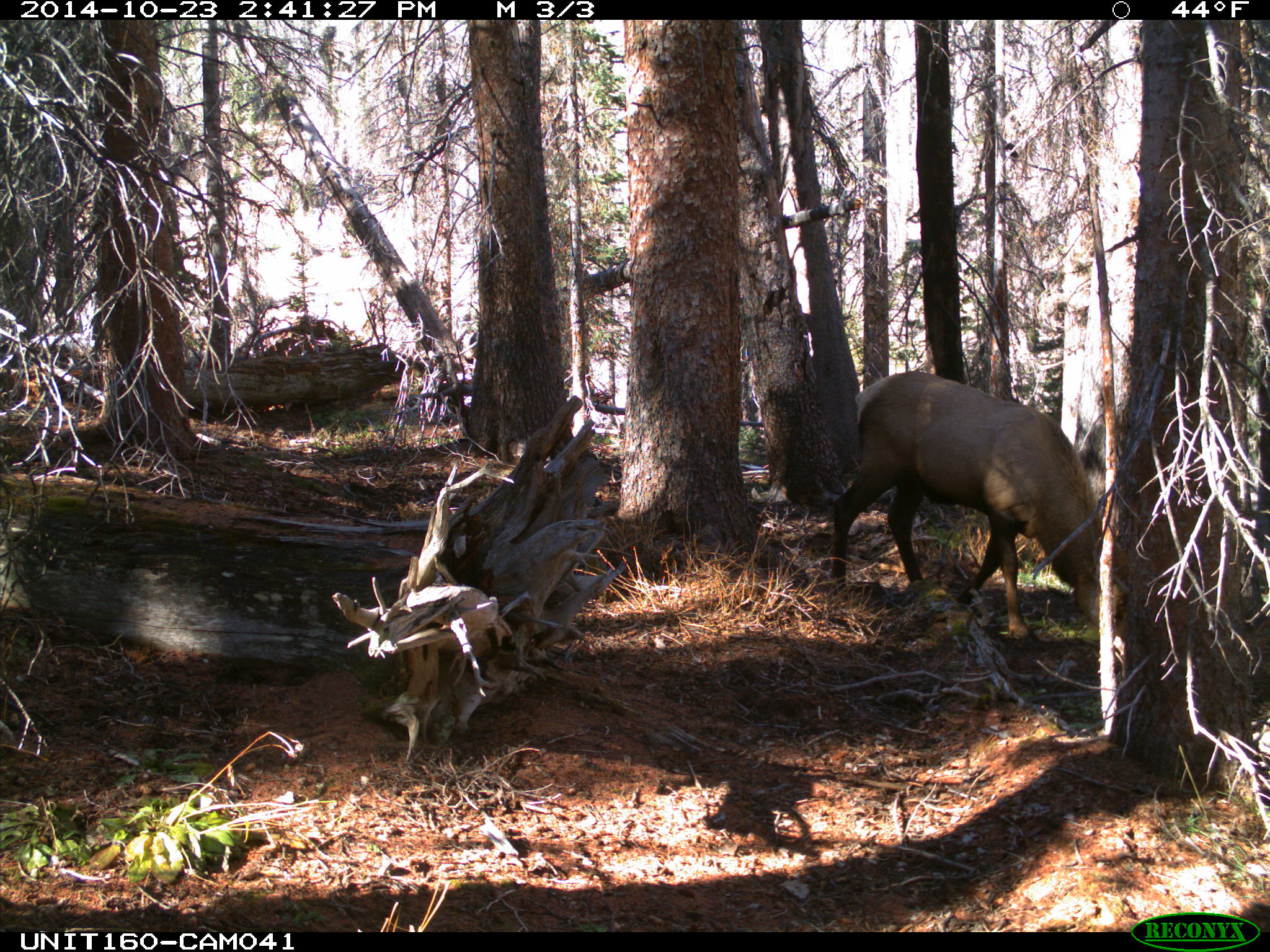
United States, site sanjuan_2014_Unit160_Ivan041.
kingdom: Animalia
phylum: Chordata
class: Mammalia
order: Artiodactyla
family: Cervidae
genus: Cervus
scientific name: Cervus elaphus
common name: red deer